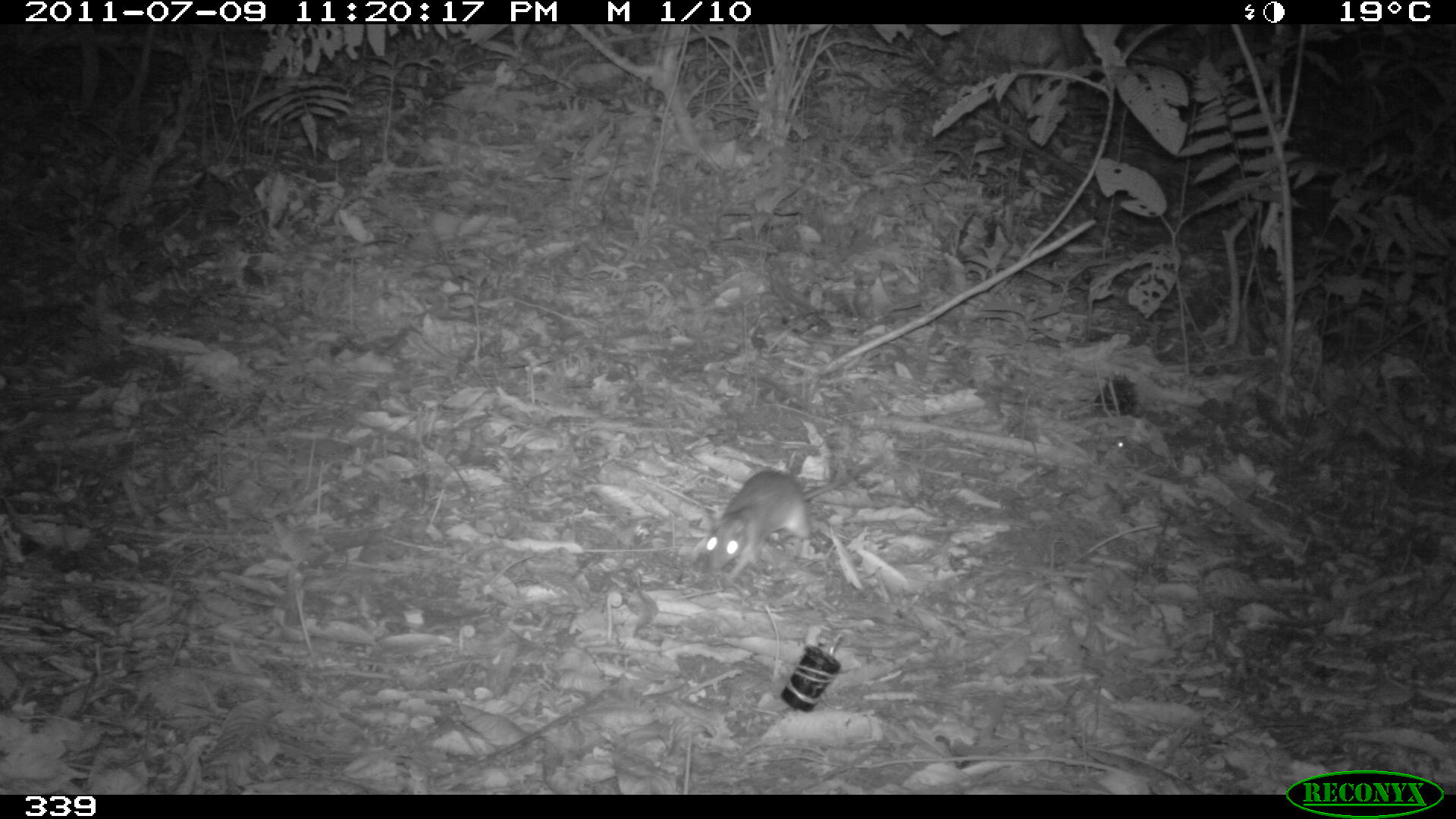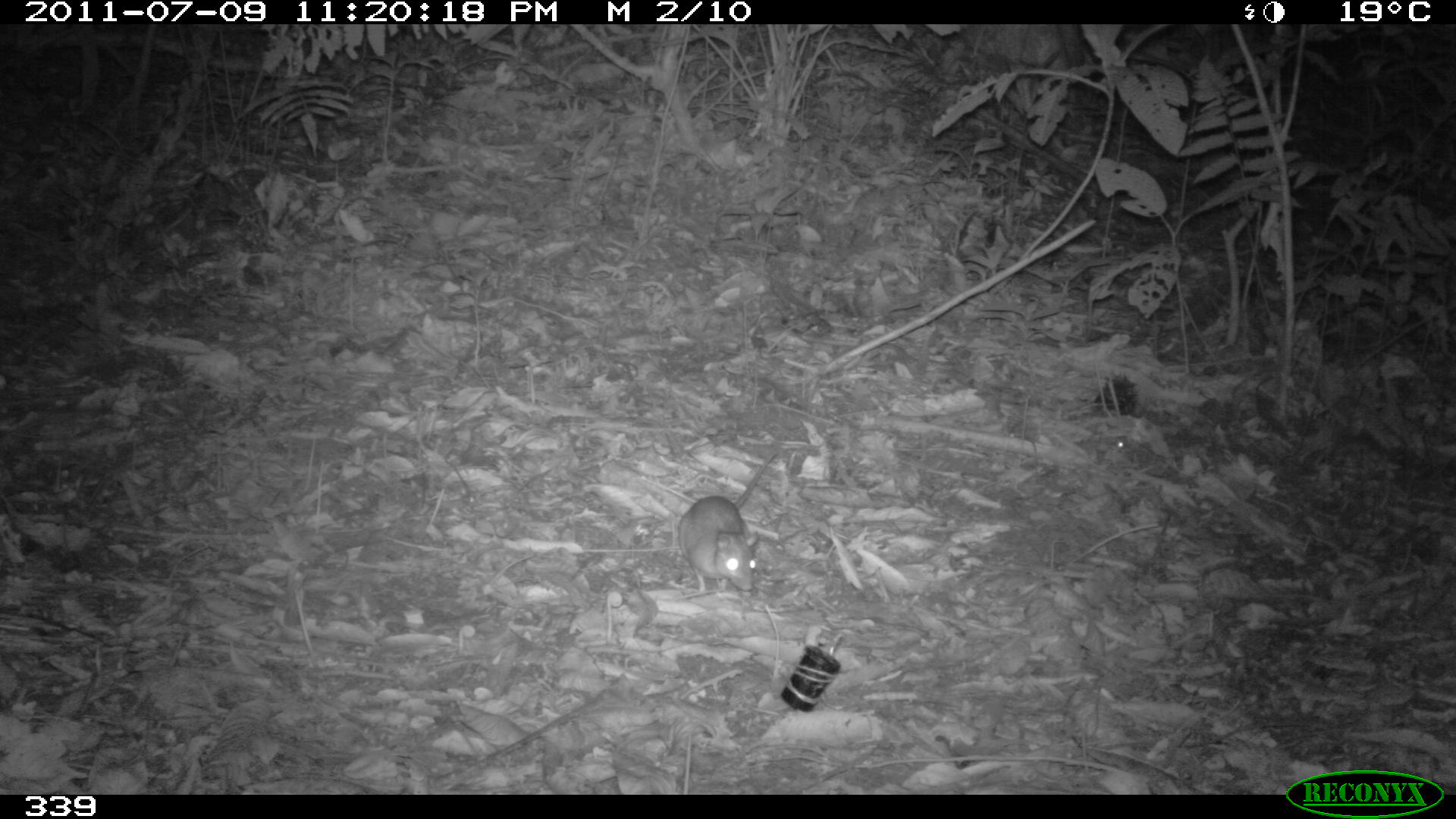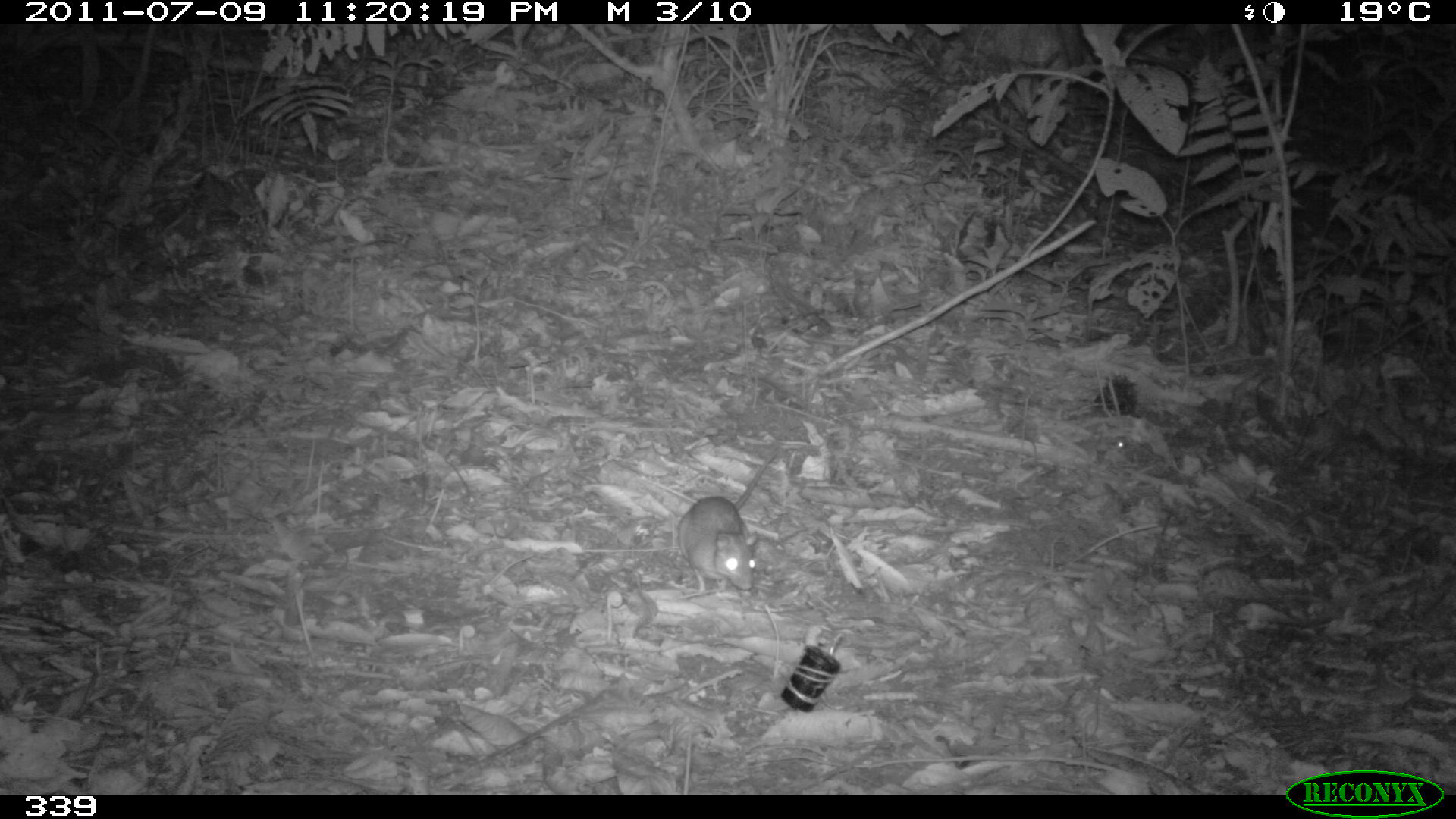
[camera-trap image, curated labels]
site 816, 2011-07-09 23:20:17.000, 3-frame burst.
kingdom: Animalia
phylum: Chordata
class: Mammalia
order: Rodentia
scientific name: Rodentia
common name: rodents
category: unknown rodent